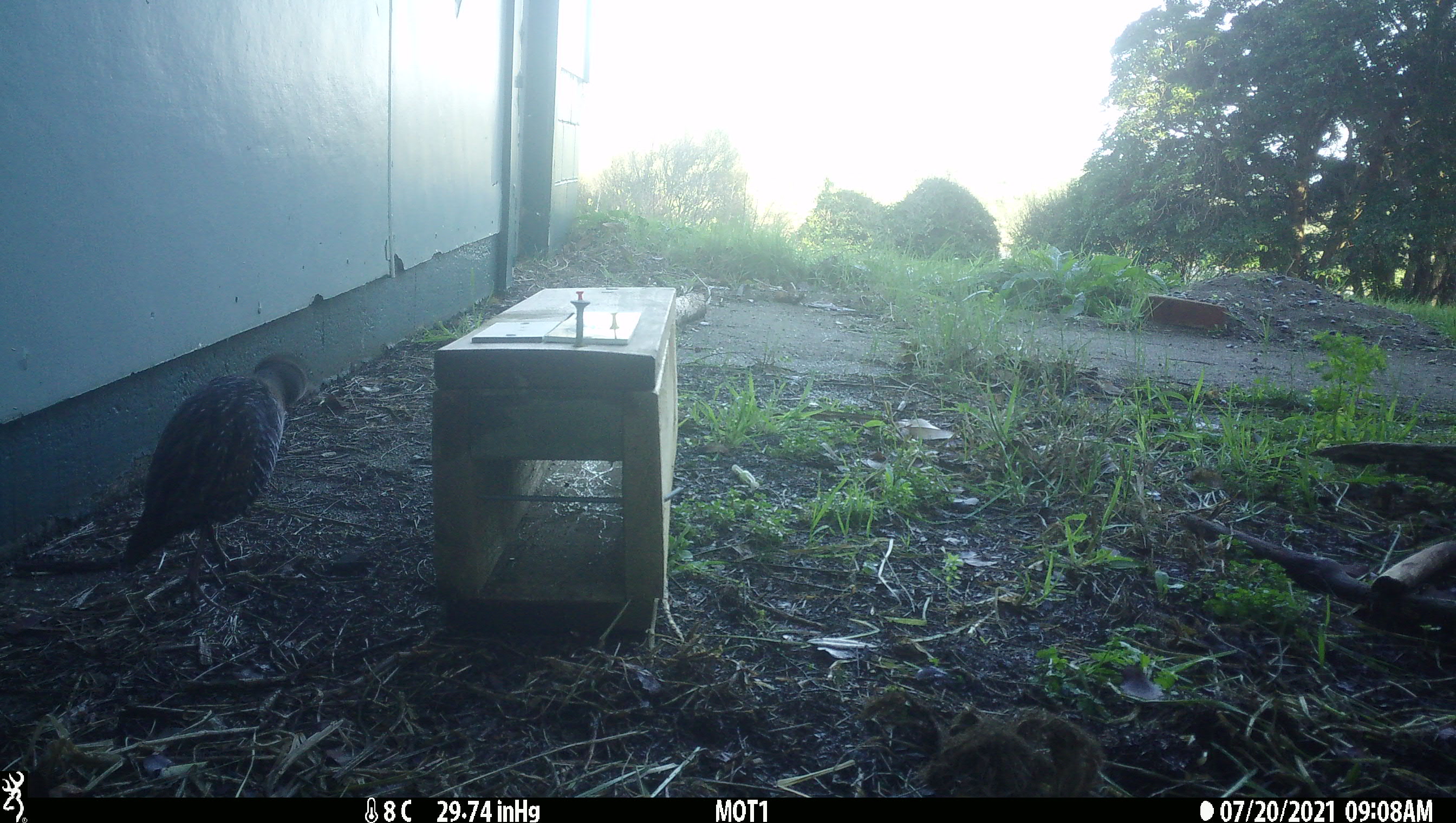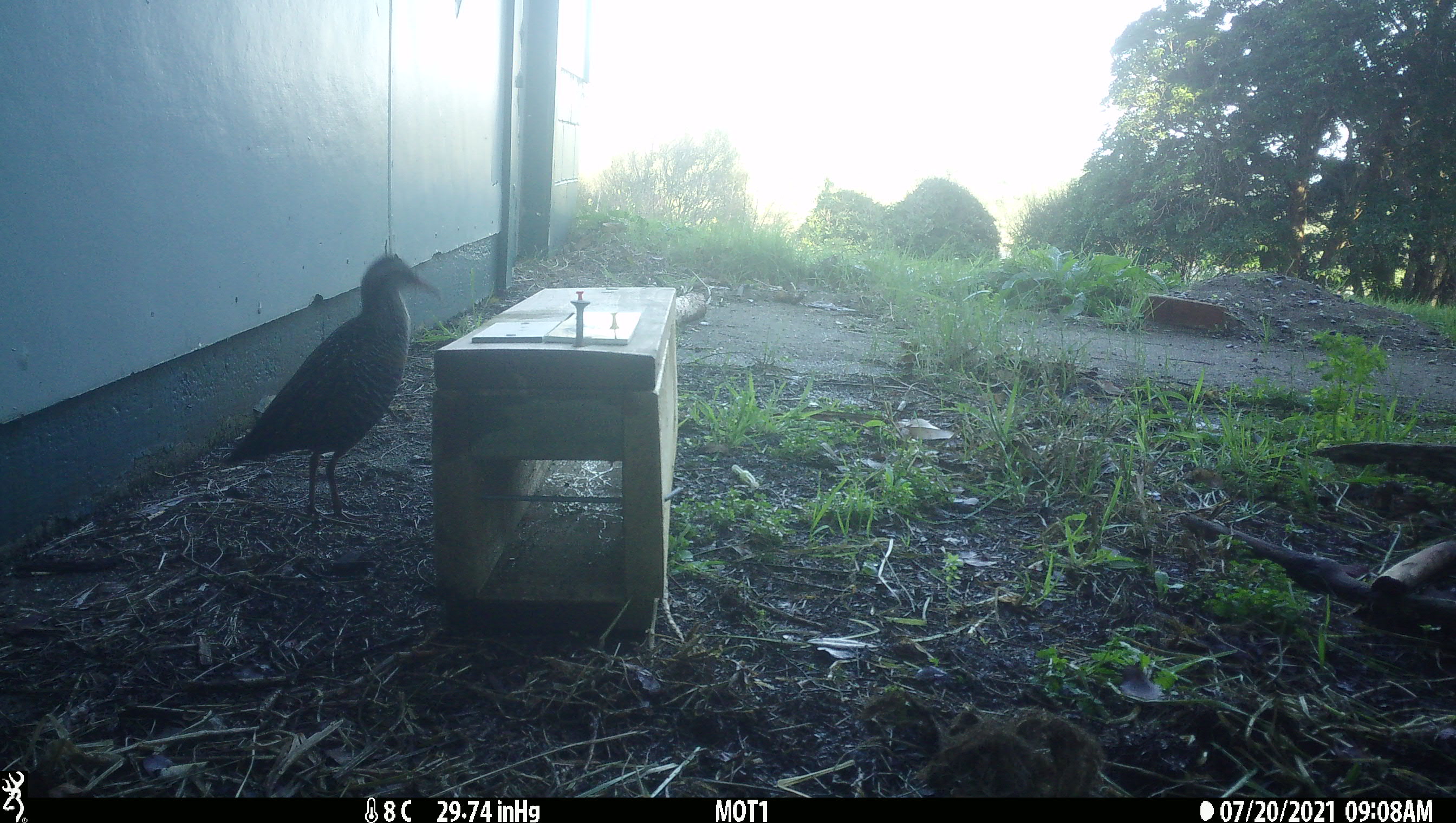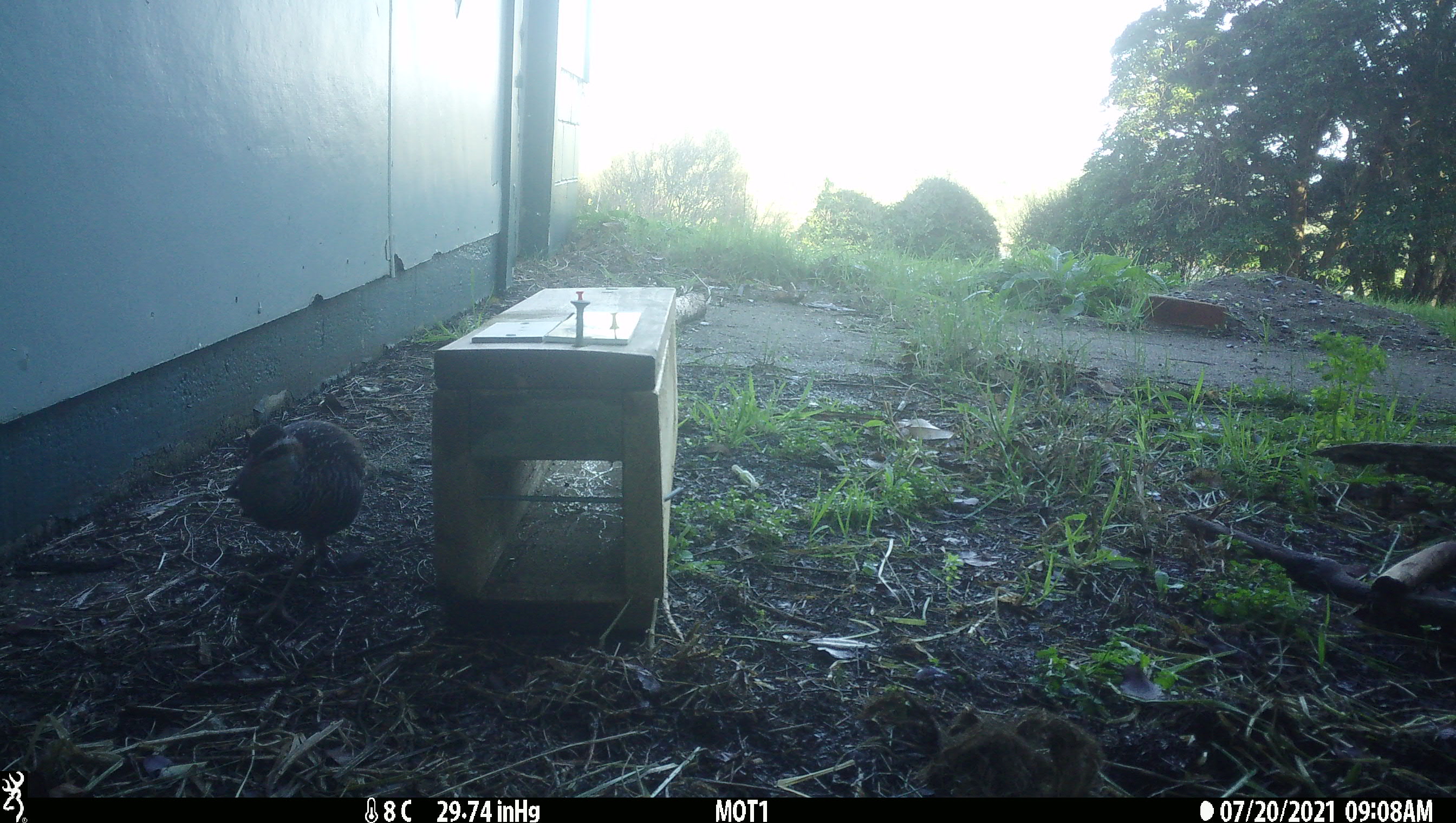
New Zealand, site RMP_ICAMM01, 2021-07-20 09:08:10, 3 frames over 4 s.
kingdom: Animalia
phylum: Chordata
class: Aves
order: Gruiformes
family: Rallidae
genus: Gallirallus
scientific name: Gallirallus philippensis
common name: buff-banded rail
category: banded rail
Banded rail (buff-banded rail) (Gallirallus philippensis).